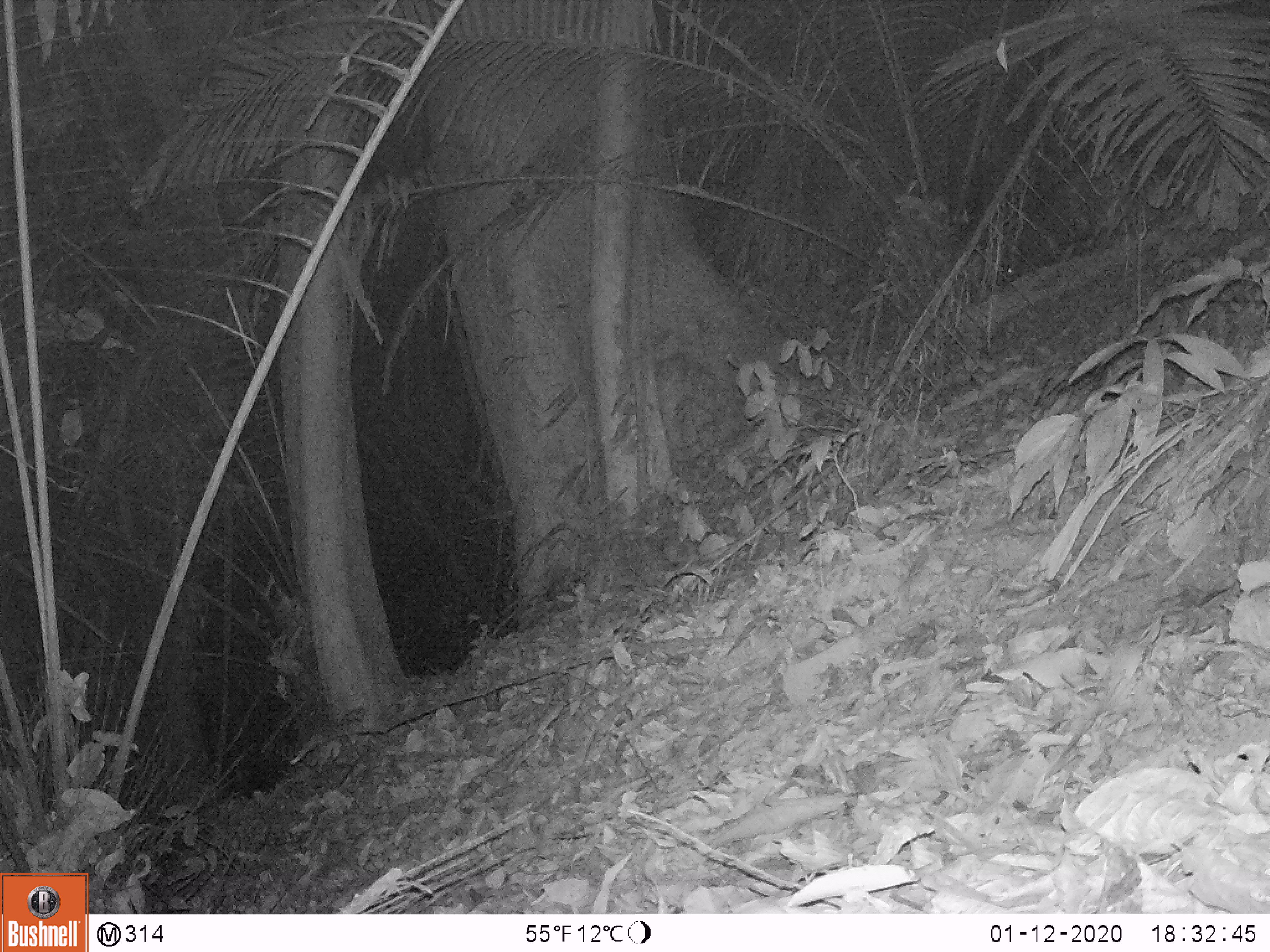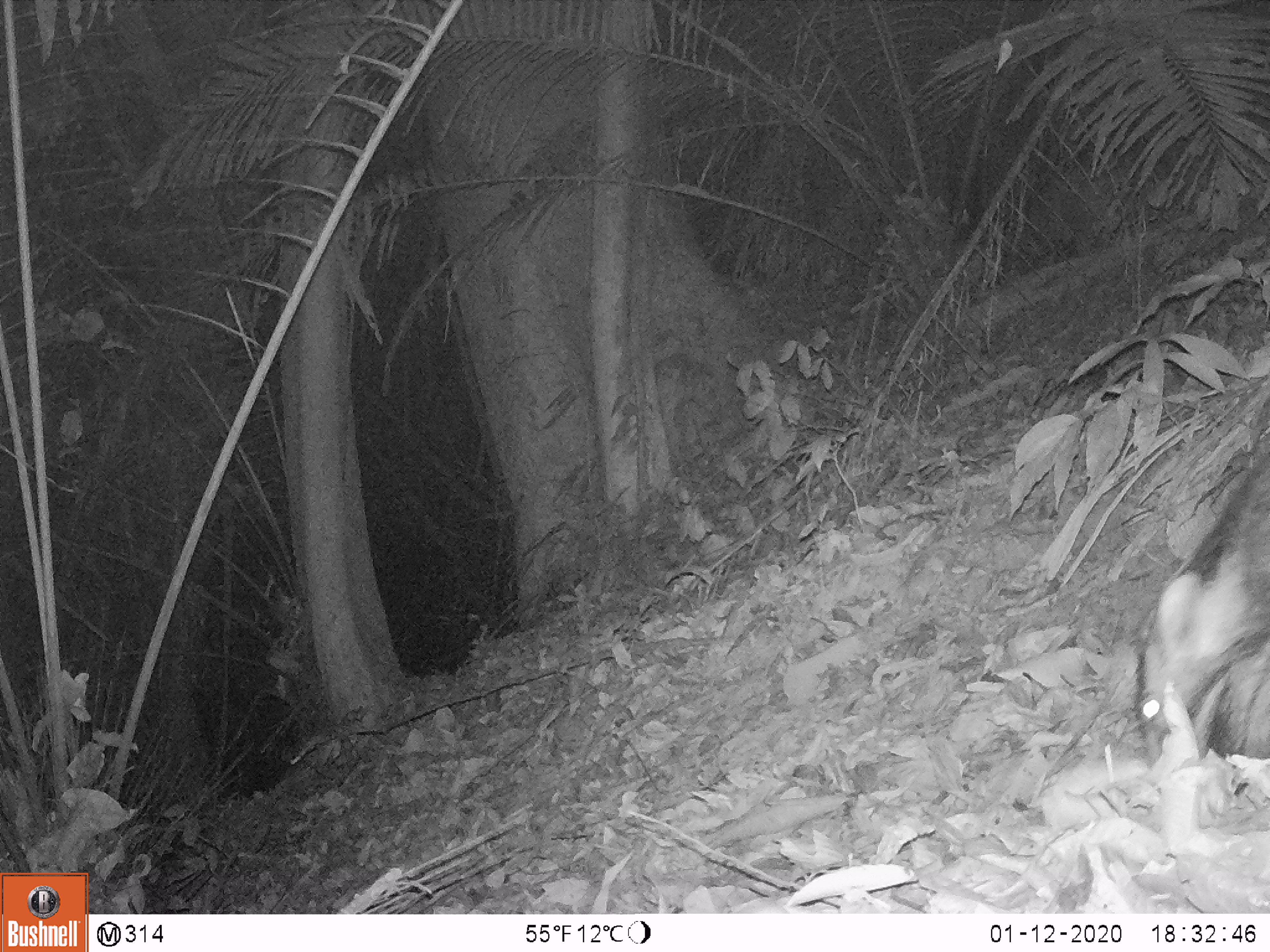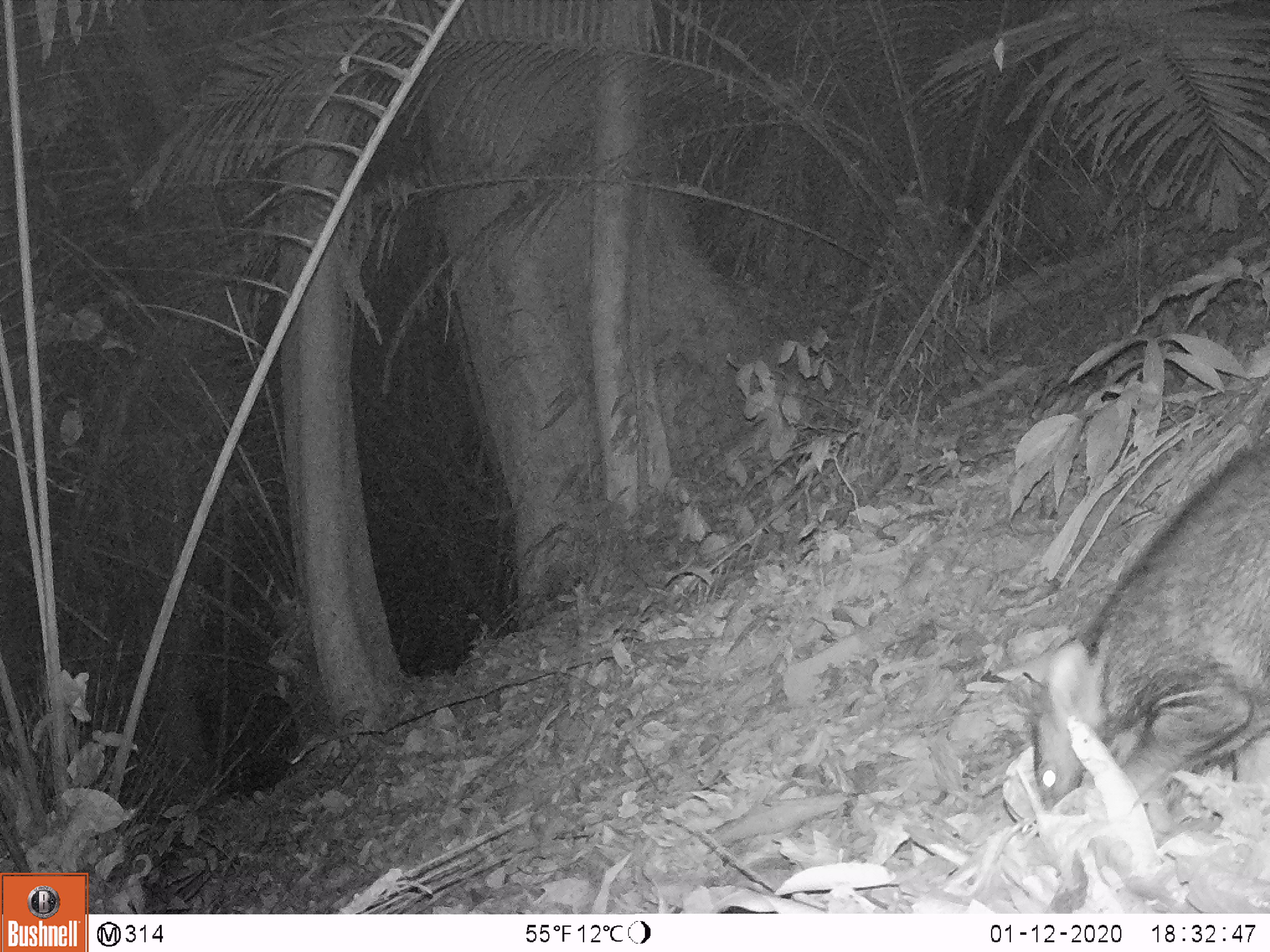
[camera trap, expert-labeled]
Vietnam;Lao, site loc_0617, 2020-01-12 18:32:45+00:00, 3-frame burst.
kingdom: Animalia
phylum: Chordata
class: Mammalia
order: Artiodactyla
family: Suidae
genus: Sus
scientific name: Sus scrofa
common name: eurasian wild pig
Eurasian wild pig (Sus scrofa). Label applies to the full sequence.